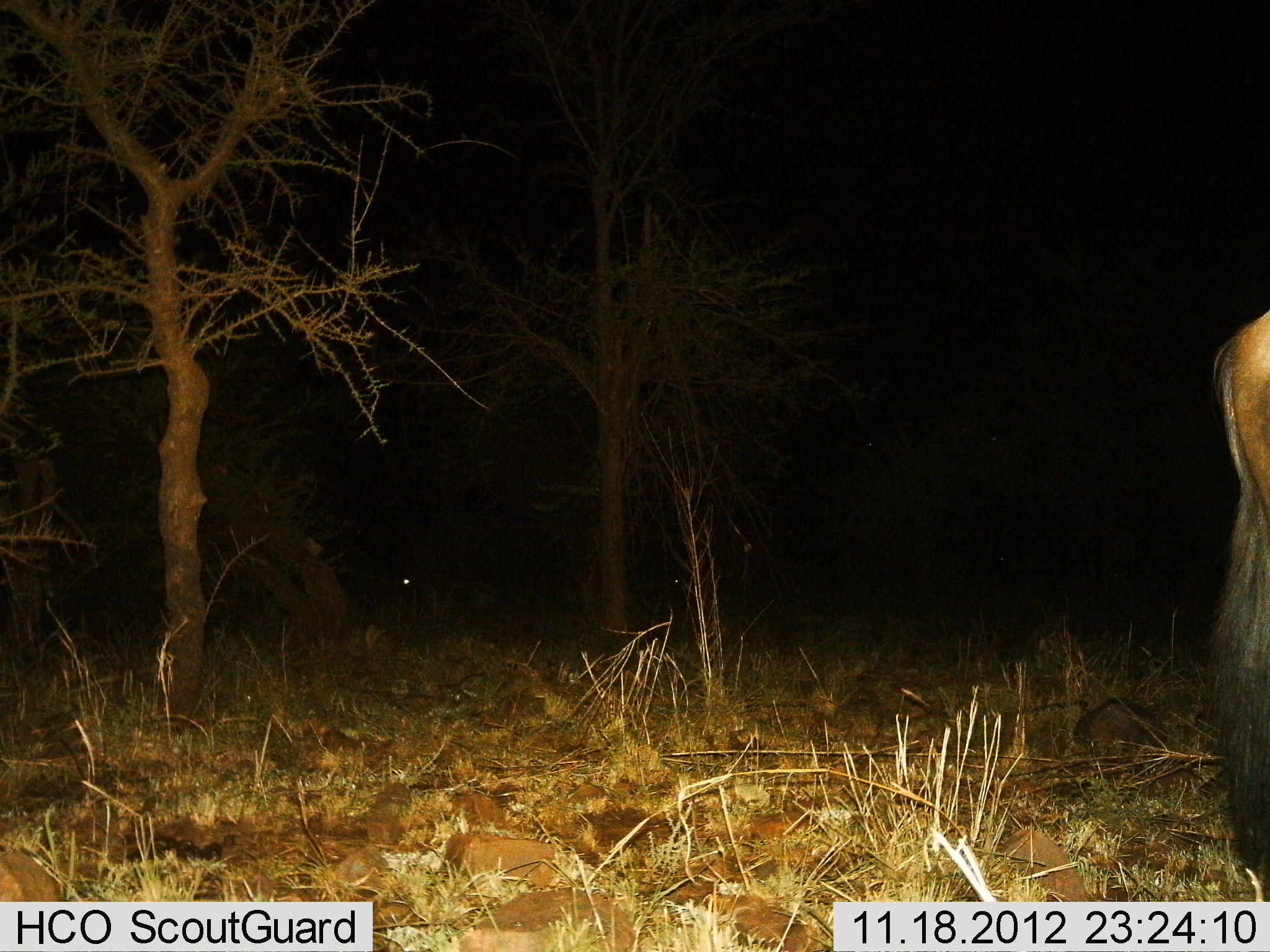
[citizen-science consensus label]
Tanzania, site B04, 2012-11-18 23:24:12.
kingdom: Animalia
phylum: Chordata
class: Mammalia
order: Artiodactyla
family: Bovidae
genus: Connochaetes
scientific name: Connochaetes taurinus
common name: blue wildebeest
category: wildebeest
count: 1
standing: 91%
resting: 0%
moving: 9%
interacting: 0%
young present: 0%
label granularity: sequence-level